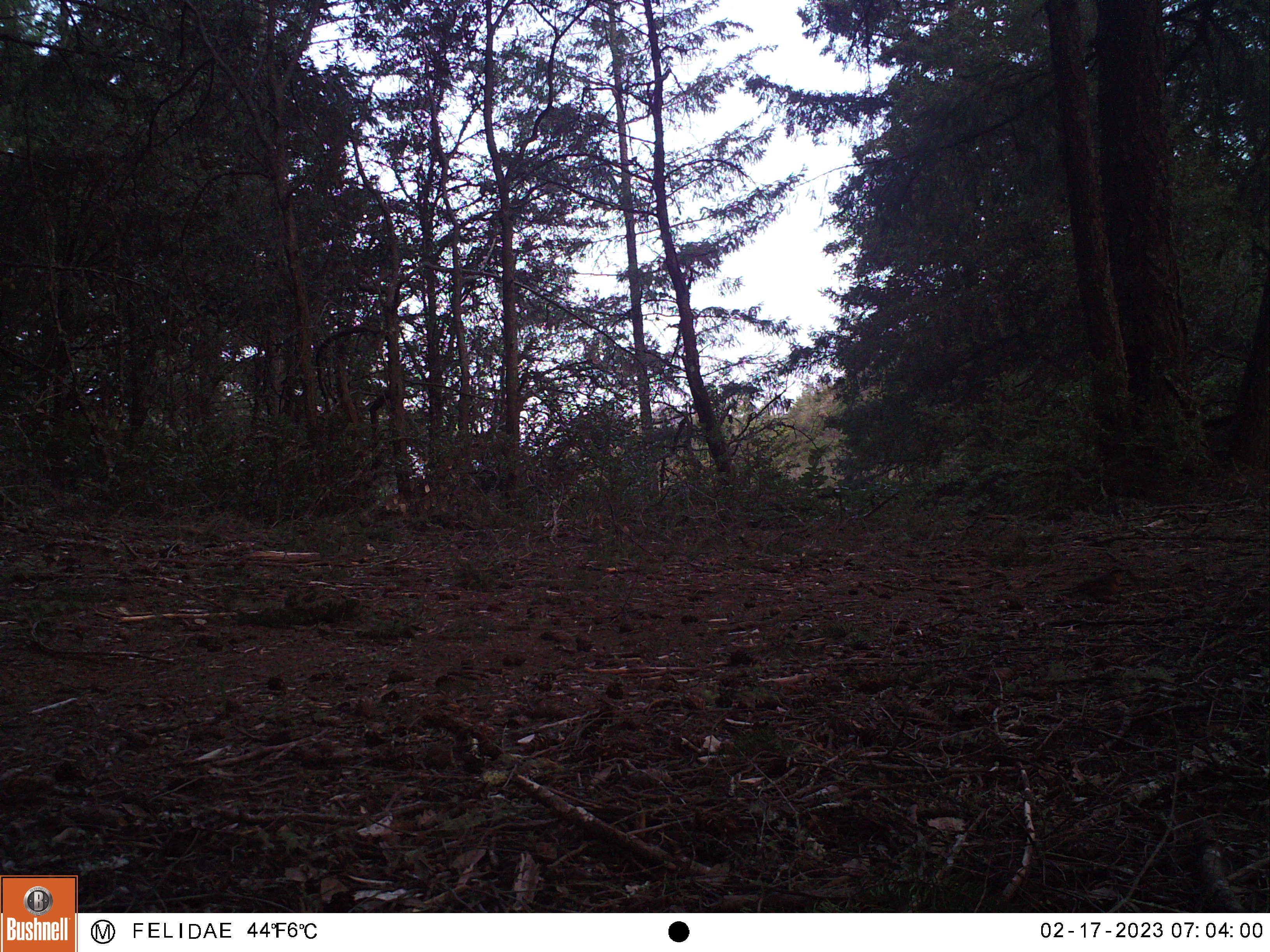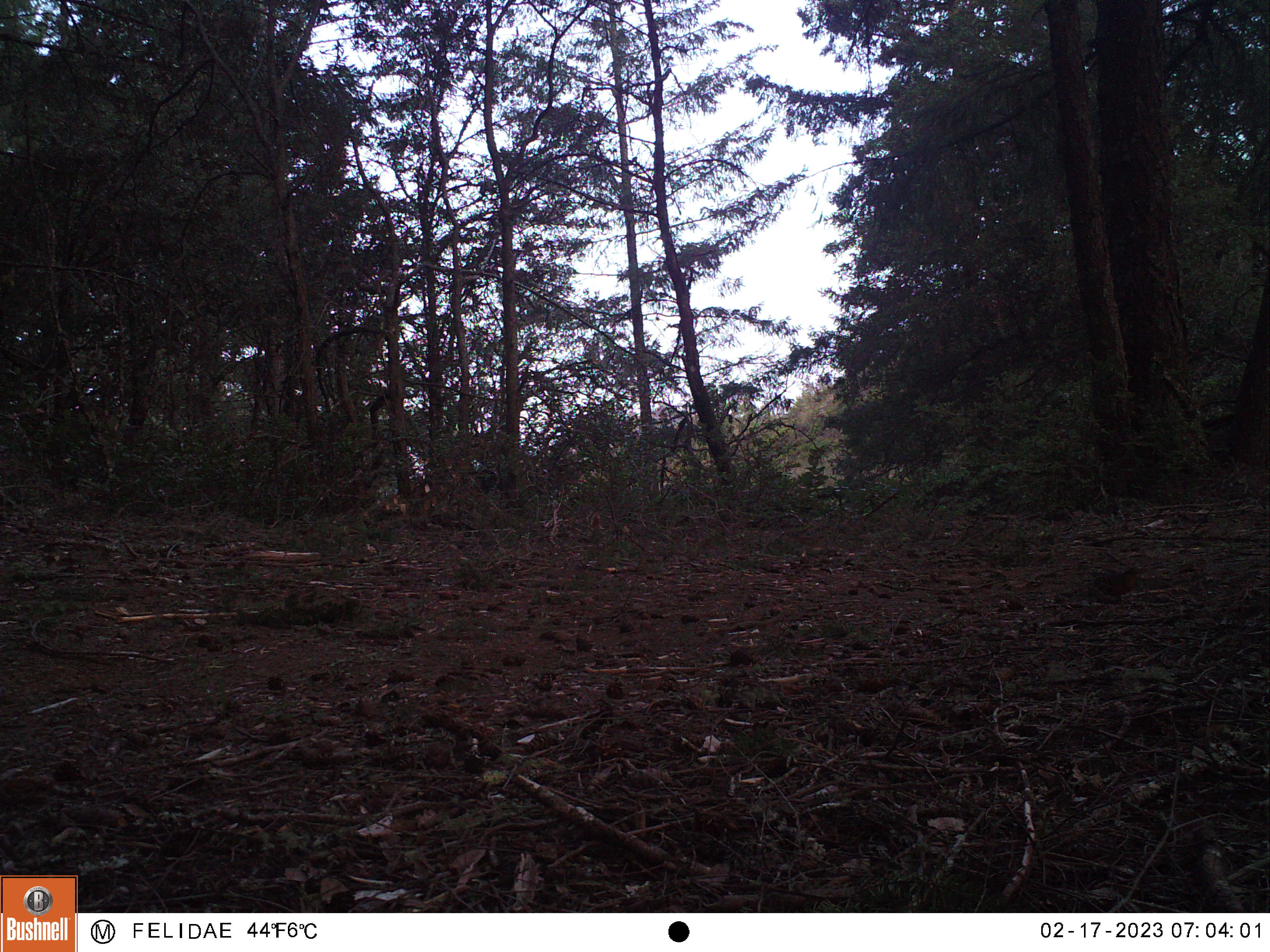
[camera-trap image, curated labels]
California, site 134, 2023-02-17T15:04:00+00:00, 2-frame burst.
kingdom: Animalia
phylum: Chordata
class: Aves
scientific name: Aves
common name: bird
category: unknown bird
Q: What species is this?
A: Unknown bird (bird) (Aves).